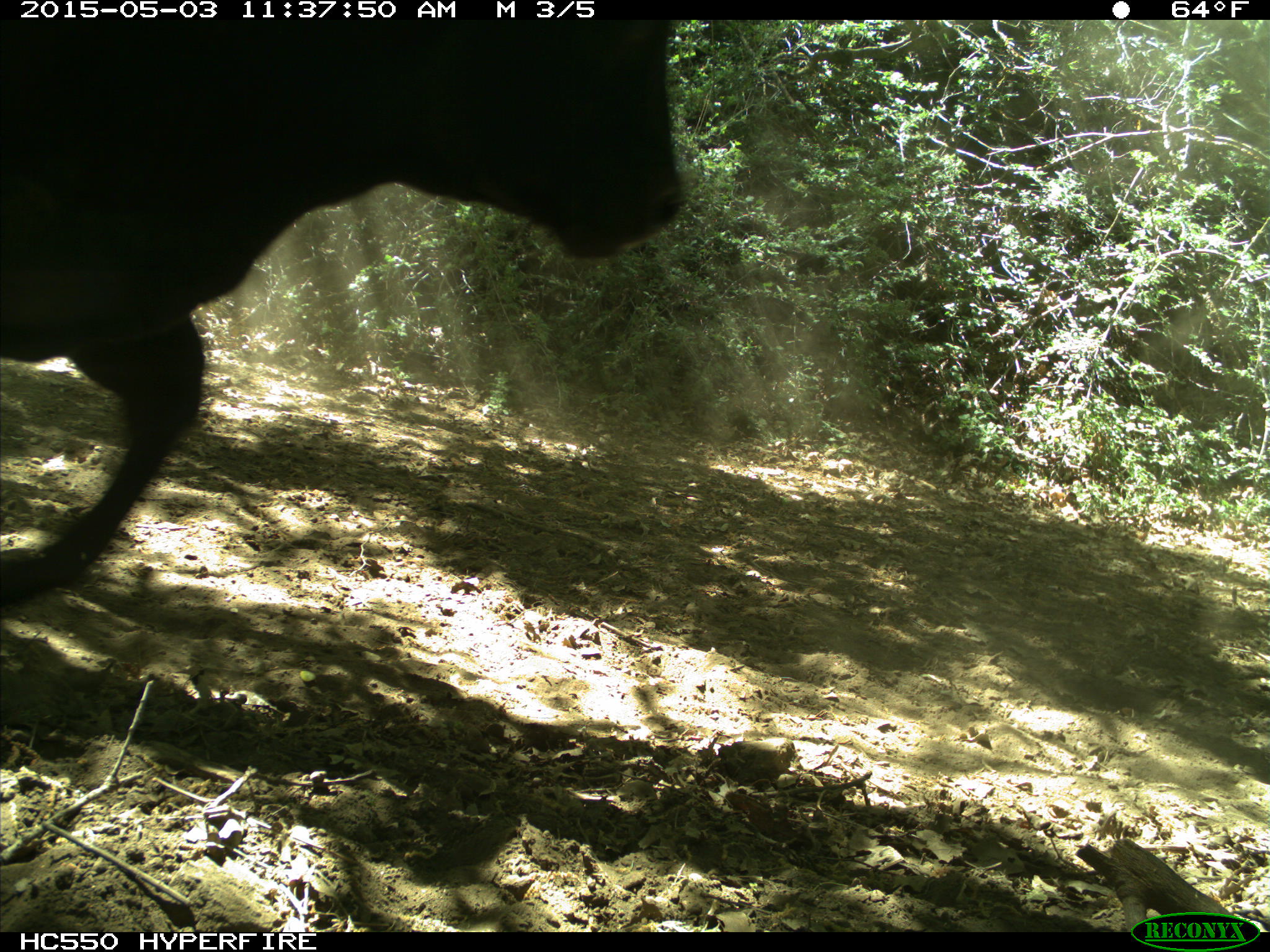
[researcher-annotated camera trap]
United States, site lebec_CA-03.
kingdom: Animalia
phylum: Chordata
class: Mammalia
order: Artiodactyla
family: Bovidae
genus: Bos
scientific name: Bos taurus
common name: domestic cow